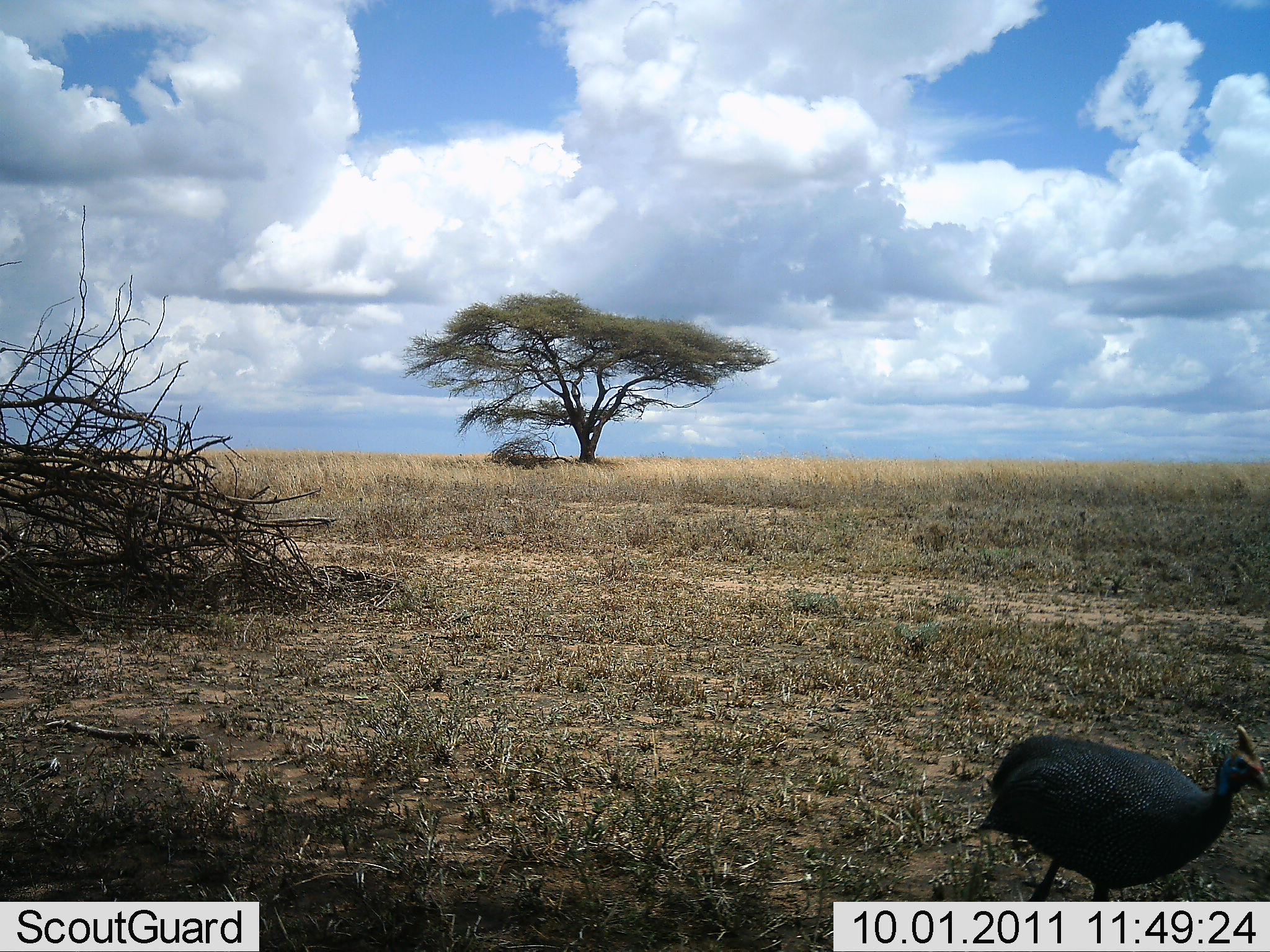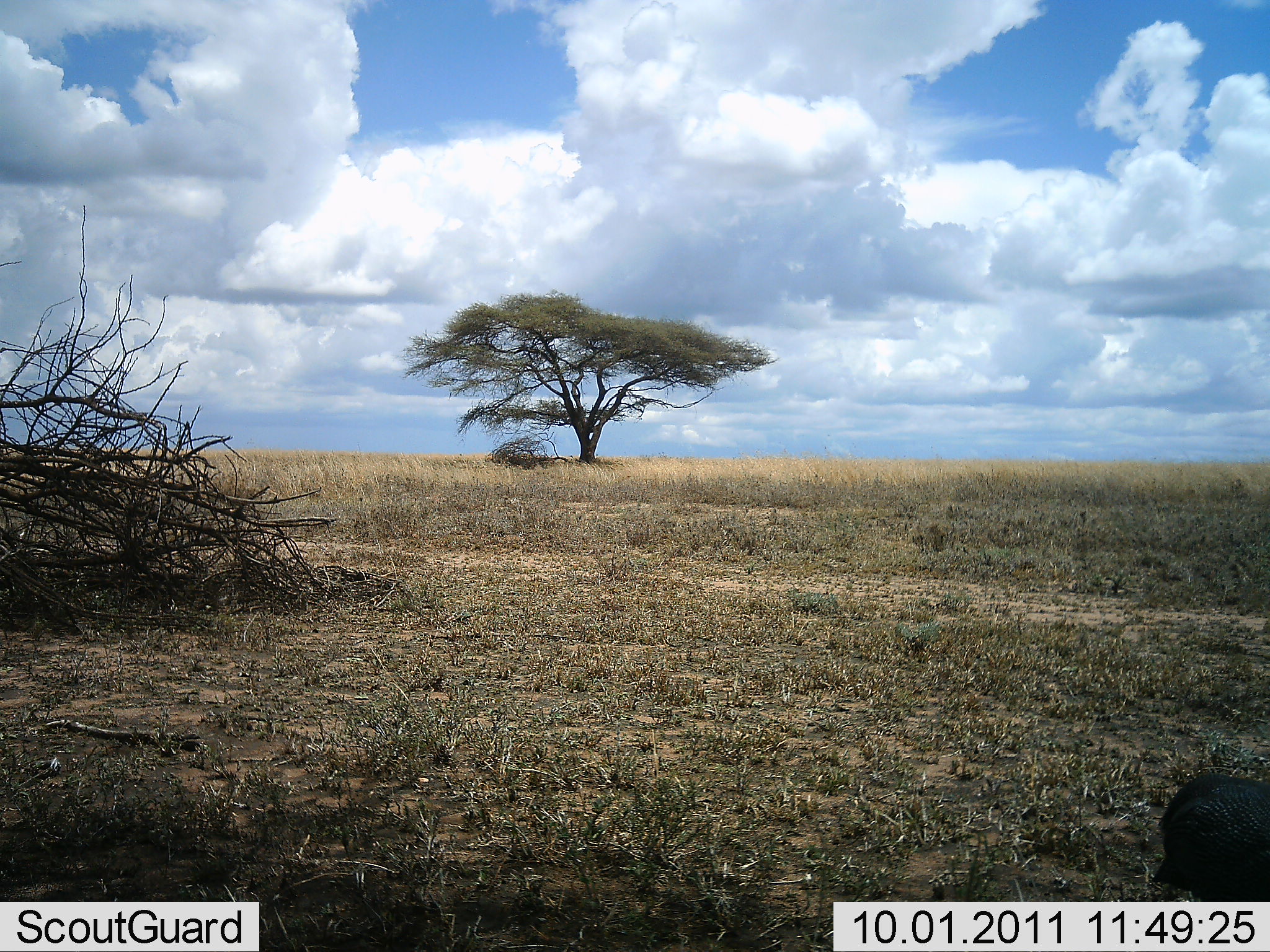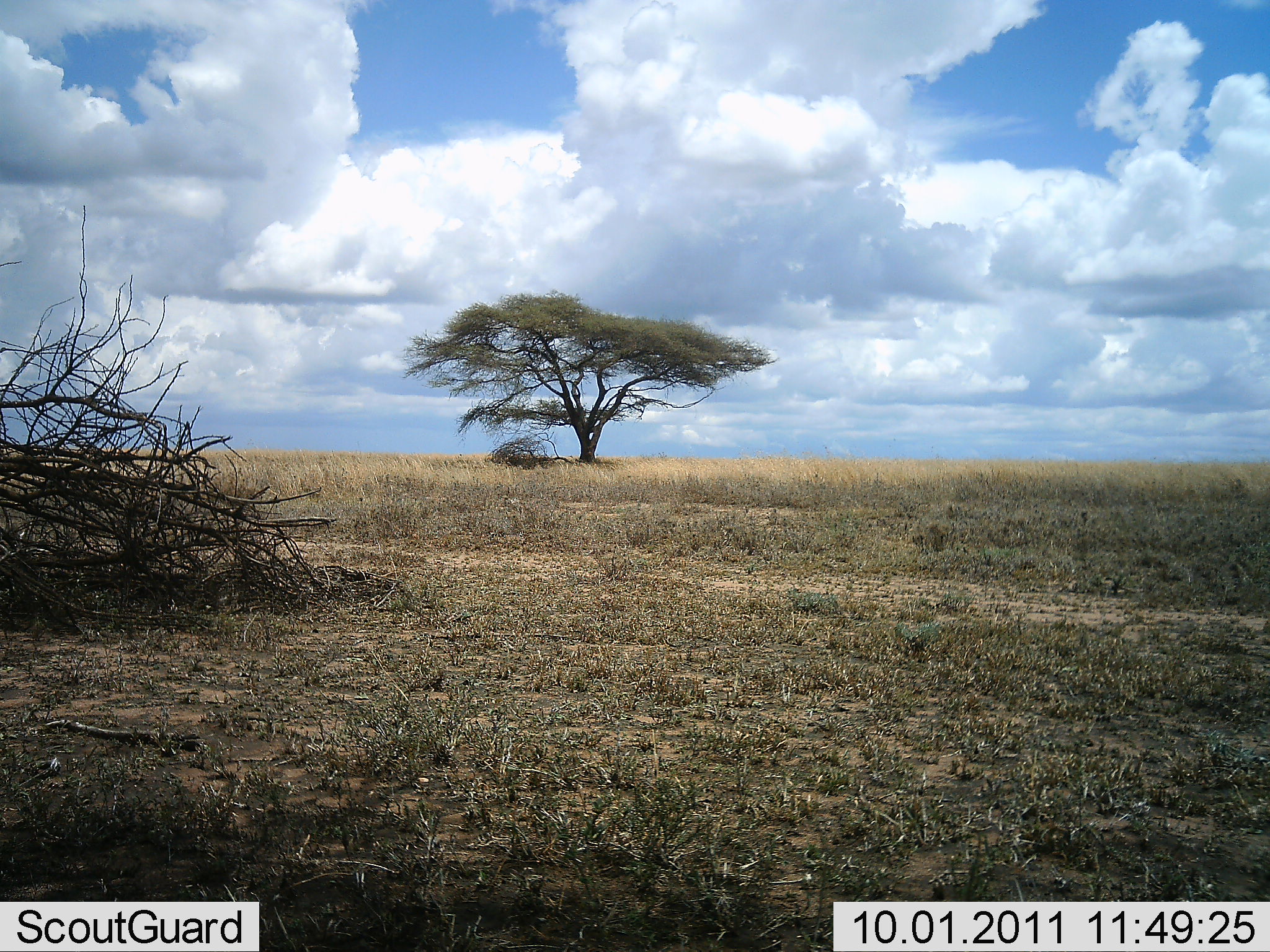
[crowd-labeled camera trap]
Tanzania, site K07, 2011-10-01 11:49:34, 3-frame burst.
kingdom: Animalia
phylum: Chordata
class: Aves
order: Galliformes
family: Numididae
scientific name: Numididae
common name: guinea fowl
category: guineafowl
Guineafowl (guinea fowl) (Numididae), count 1. Behavior (volunteer vote fractions): standing 7%, resting 0%, moving 93%, interacting 0%. Young present (vote fraction): 0%. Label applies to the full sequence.